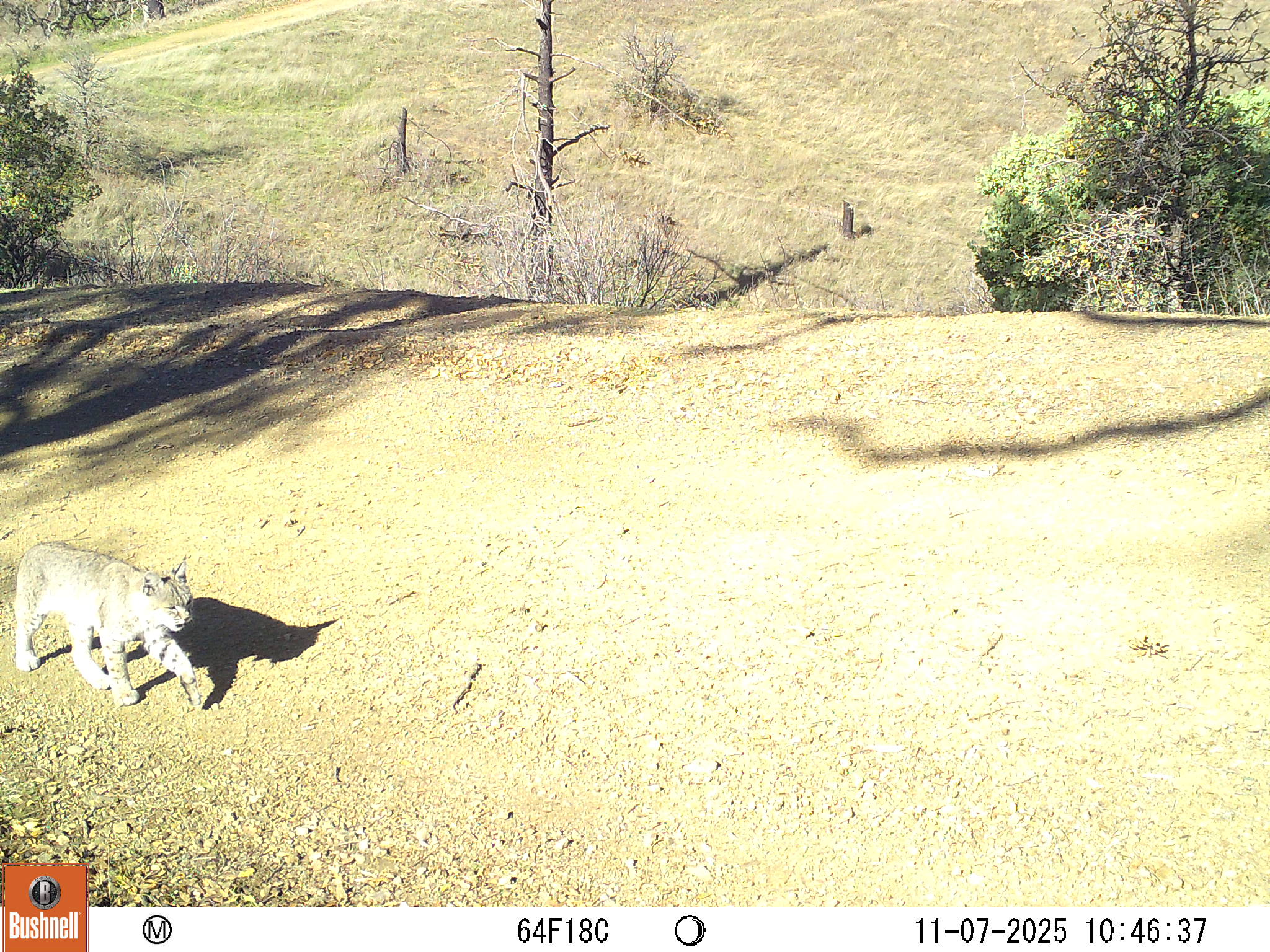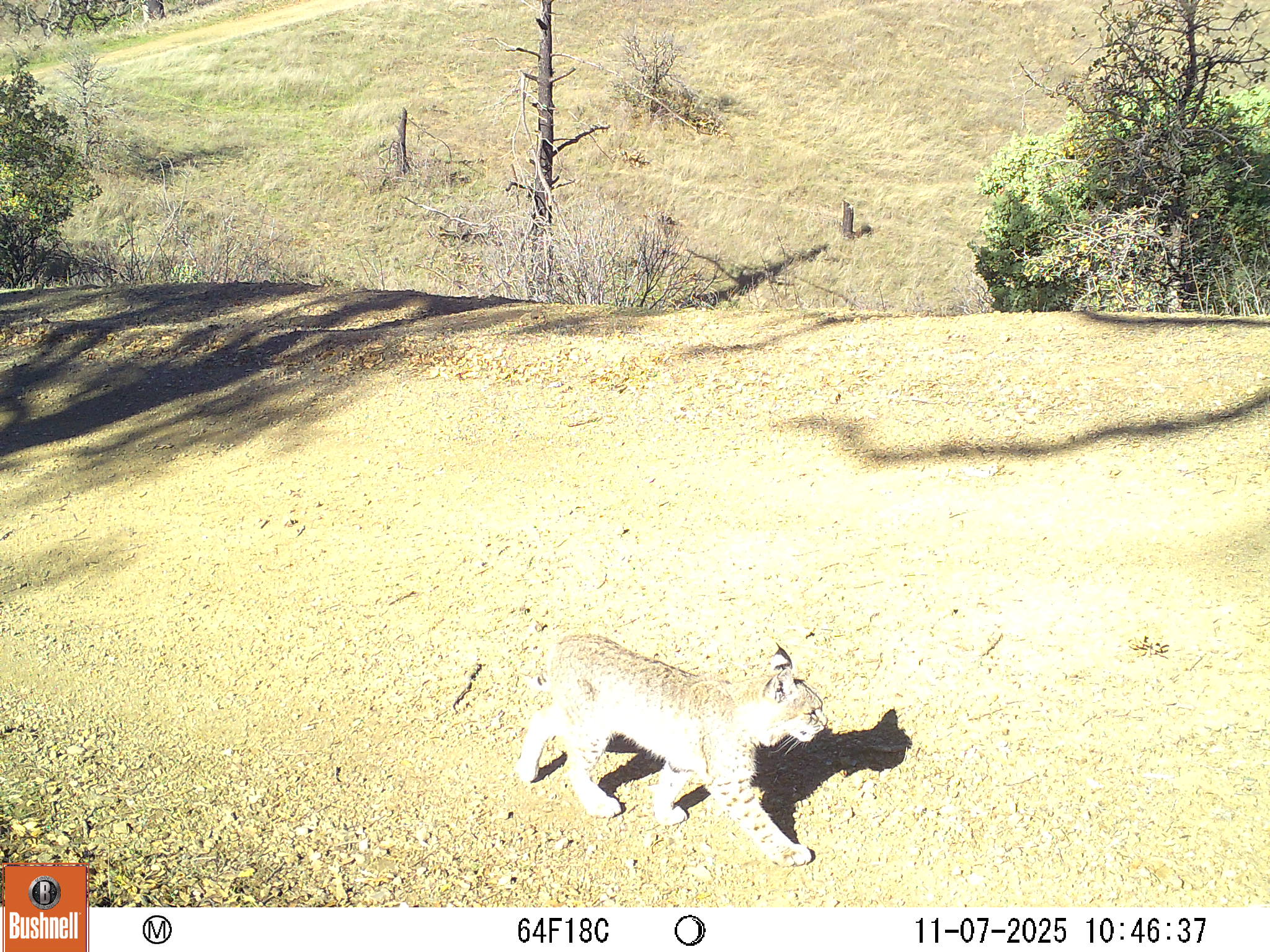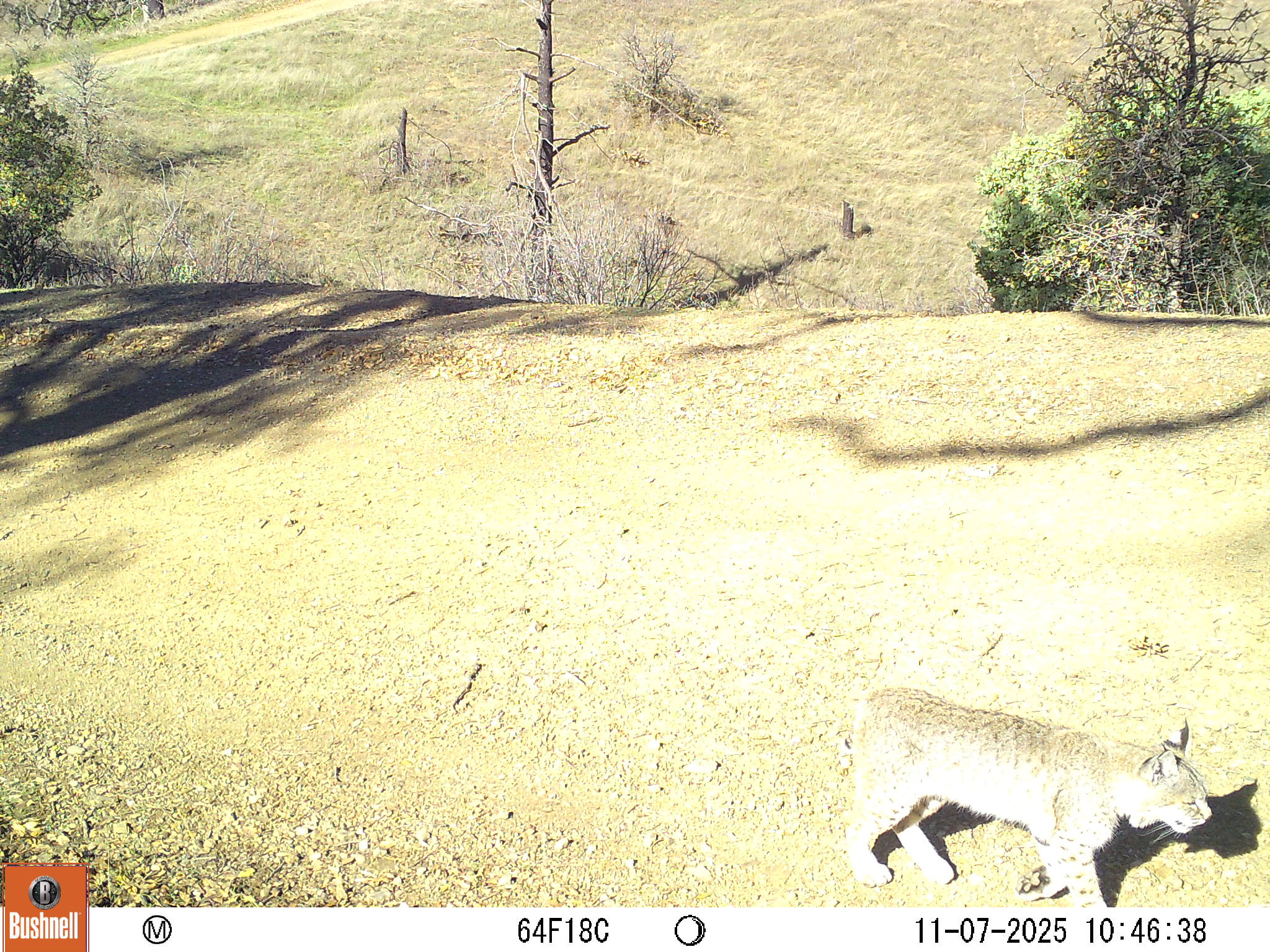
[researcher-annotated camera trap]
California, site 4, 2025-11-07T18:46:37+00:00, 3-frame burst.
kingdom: Animalia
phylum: Chordata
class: Mammalia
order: Carnivora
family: Felidae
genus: Lynx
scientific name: Lynx rufus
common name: bobcat